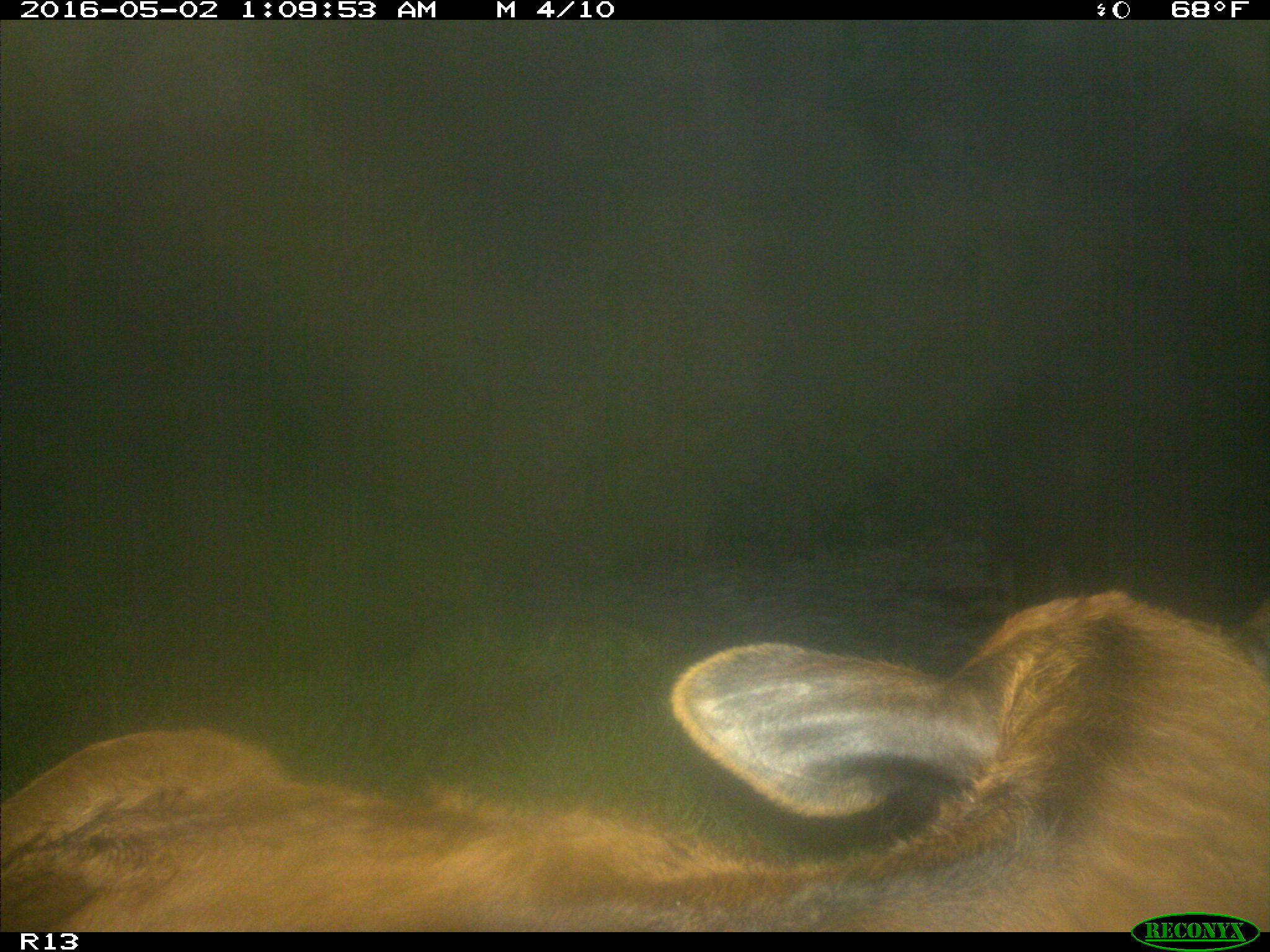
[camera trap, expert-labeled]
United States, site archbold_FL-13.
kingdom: Animalia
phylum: Chordata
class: Mammalia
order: Artiodactyla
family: Bovidae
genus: Bos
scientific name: Bos taurus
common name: domestic cow